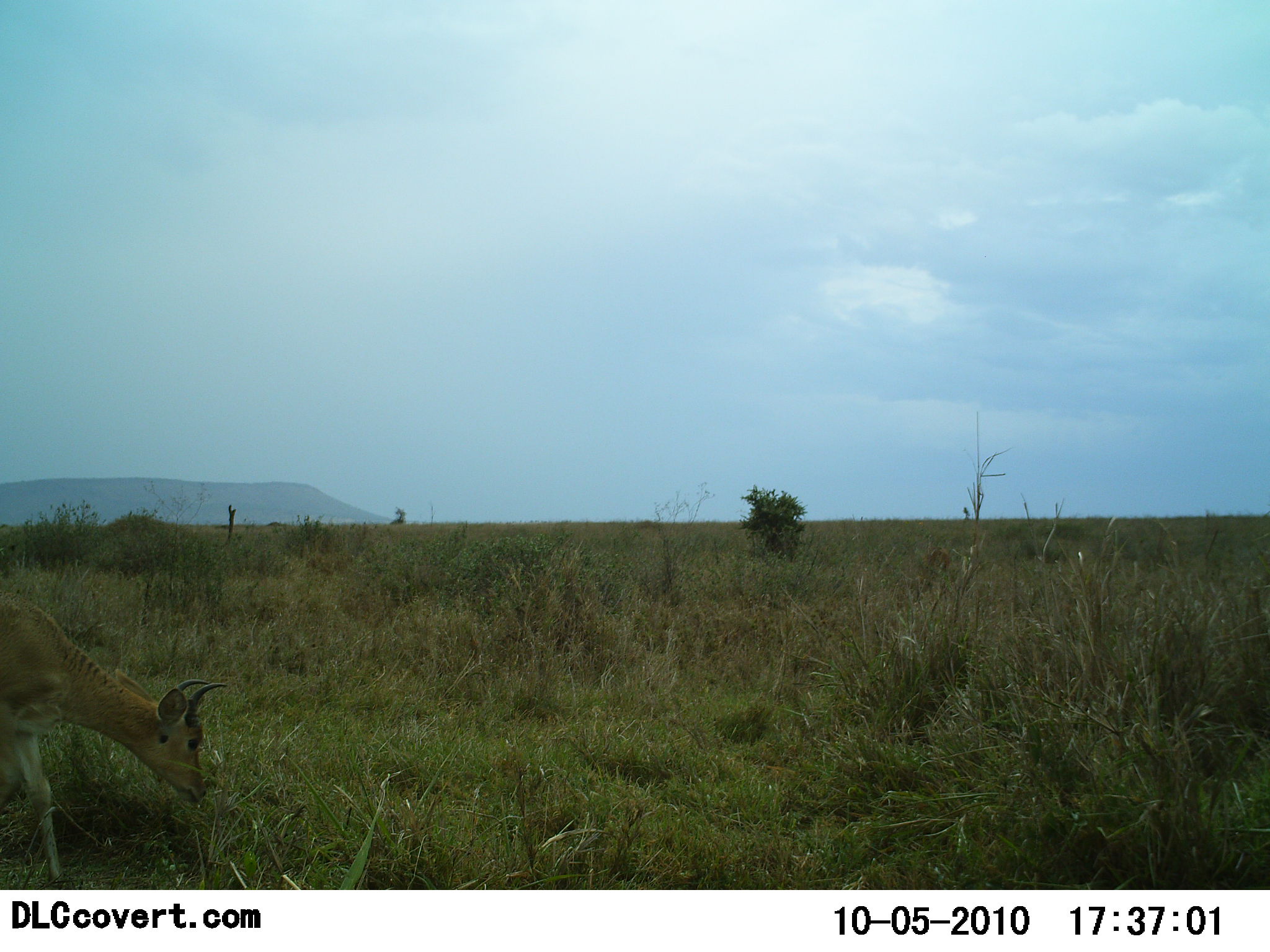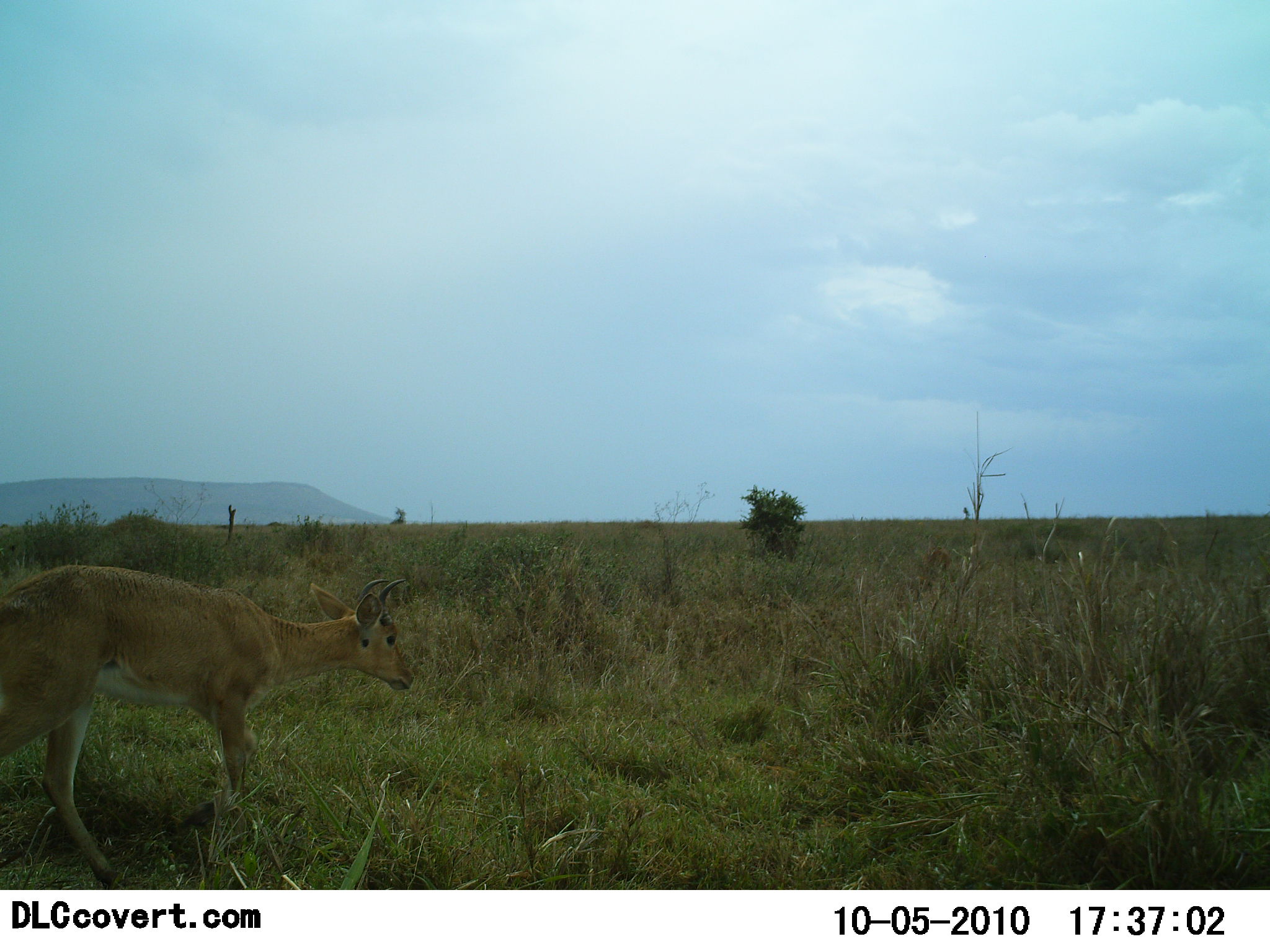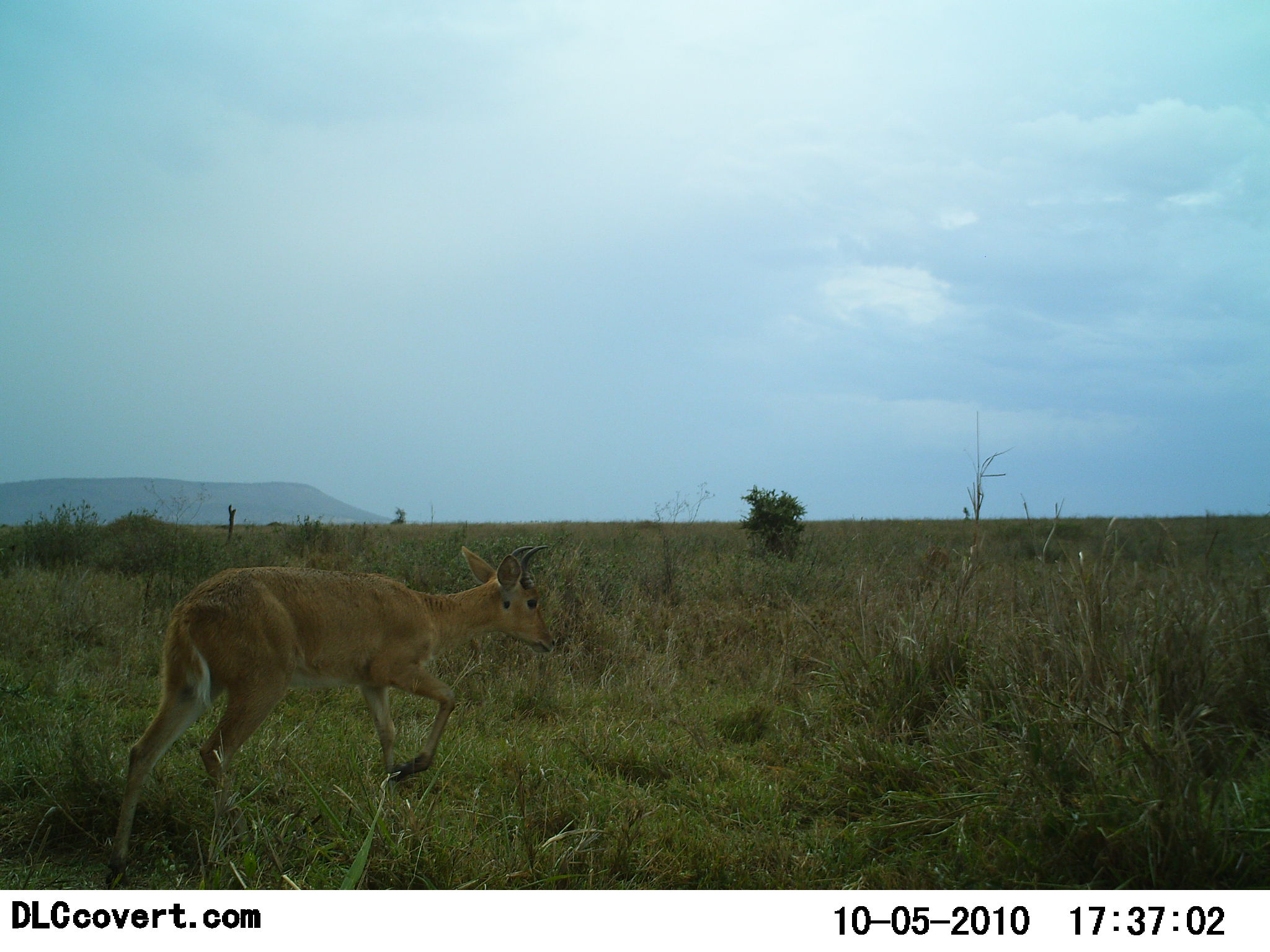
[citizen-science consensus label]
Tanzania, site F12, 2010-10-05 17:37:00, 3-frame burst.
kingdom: Animalia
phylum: Chordata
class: Mammalia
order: Artiodactyla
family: Bovidae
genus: Redunca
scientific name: Redunca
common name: reedbuck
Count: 1.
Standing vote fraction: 0%.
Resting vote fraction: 0%.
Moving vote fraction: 100%.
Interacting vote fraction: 0%.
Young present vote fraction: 0%.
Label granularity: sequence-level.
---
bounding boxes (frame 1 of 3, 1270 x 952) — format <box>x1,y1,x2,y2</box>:
animal: <box>0,591,227,885</box>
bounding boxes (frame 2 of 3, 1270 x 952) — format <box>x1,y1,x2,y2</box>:
animal: <box>0,565,415,887</box>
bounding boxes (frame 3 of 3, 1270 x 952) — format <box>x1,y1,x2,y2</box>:
animal: <box>106,541,557,888</box>